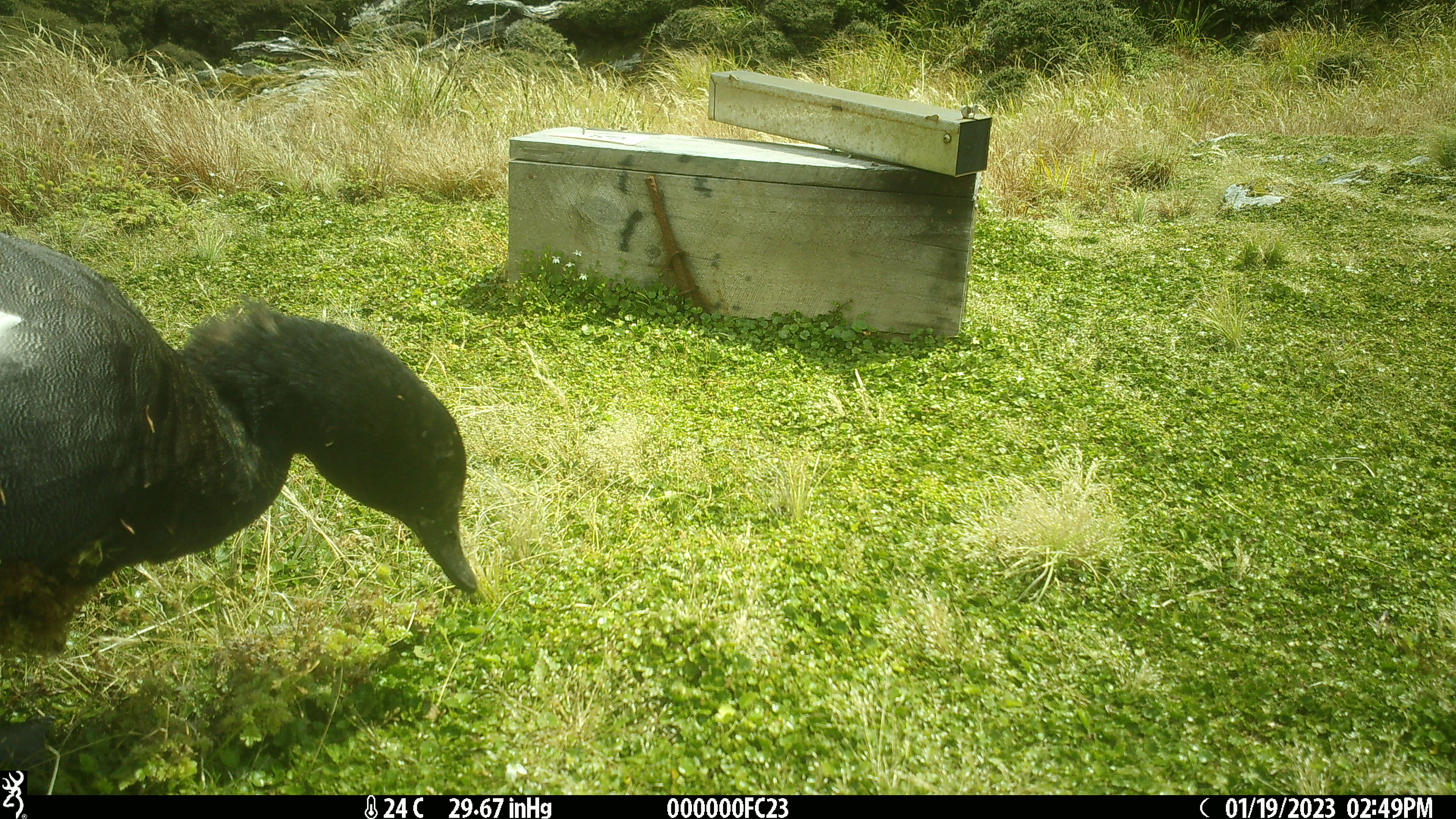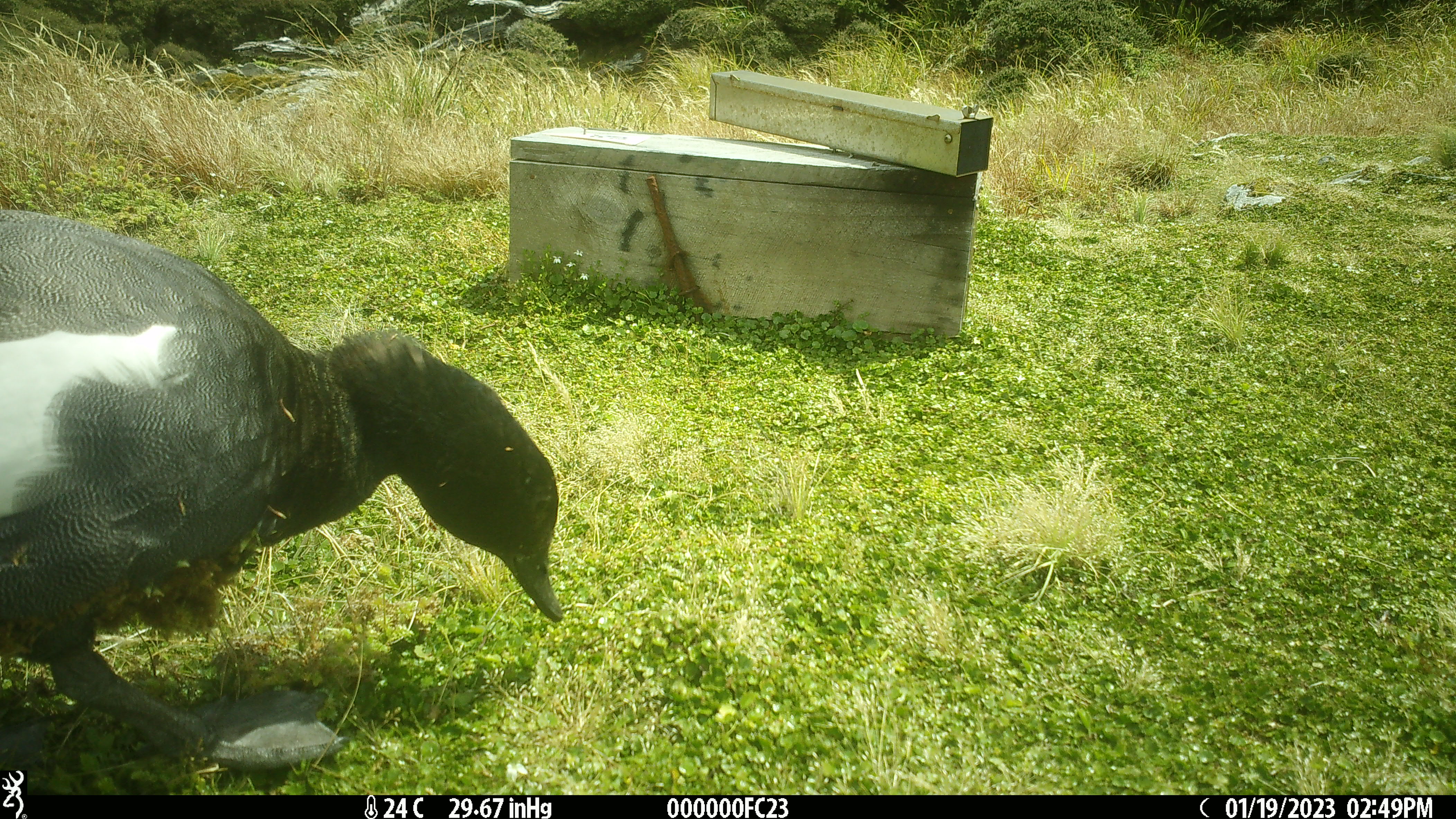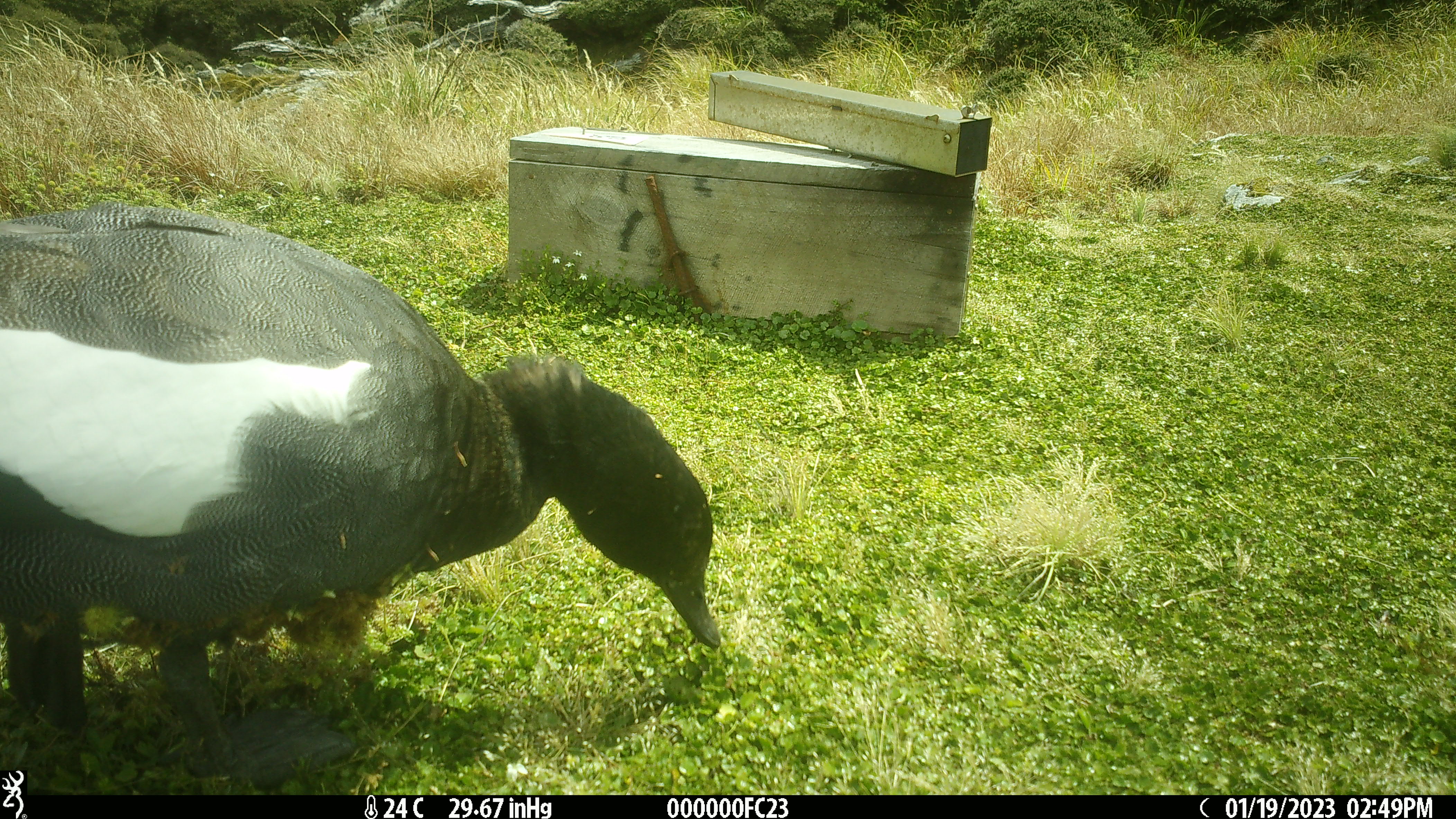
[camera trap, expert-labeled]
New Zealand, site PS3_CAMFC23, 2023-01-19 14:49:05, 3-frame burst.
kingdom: Animalia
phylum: Chordata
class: Aves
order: Anseriformes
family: Anatidae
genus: Tadorna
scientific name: Tadorna variegata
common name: paradise shelduck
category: paradise duck